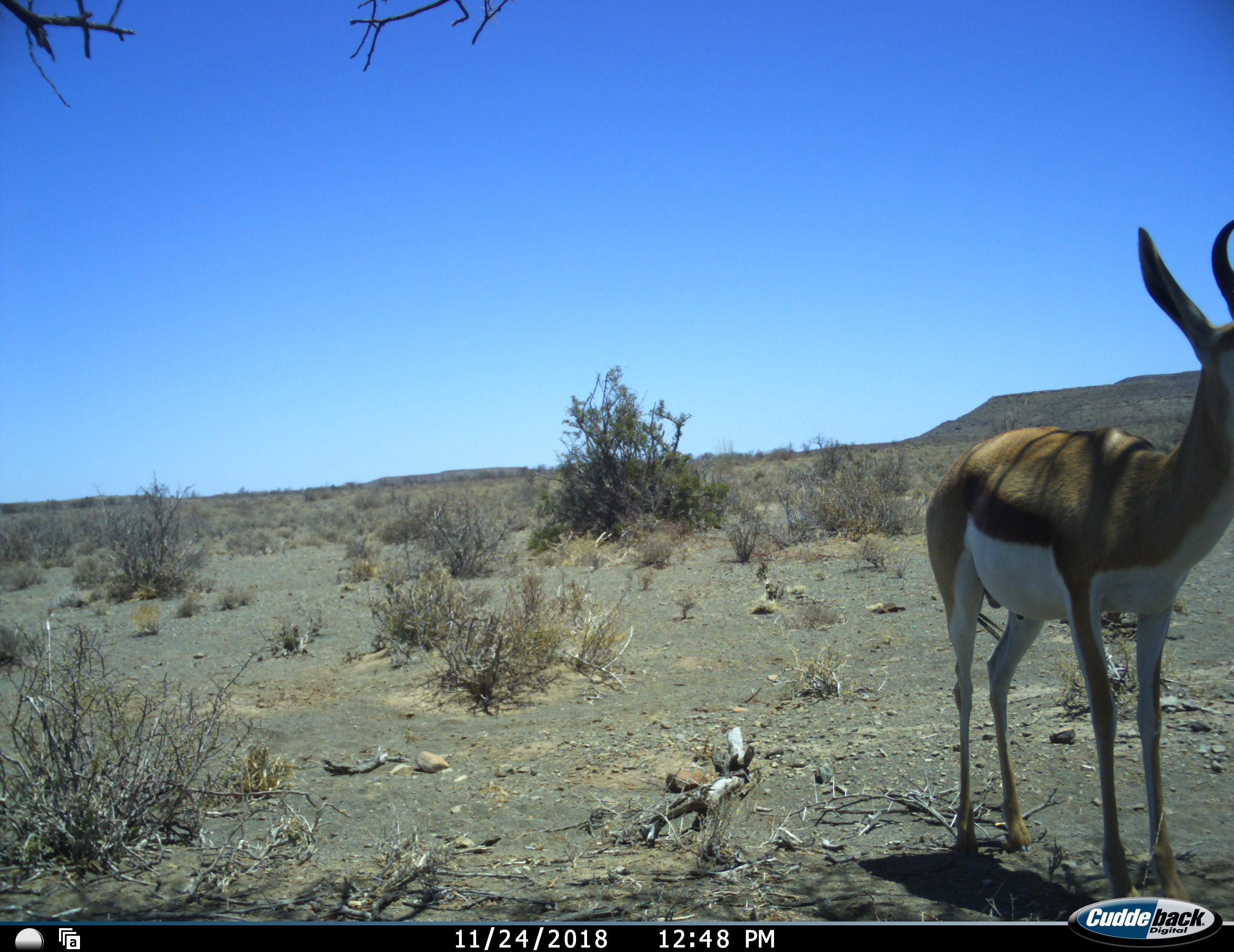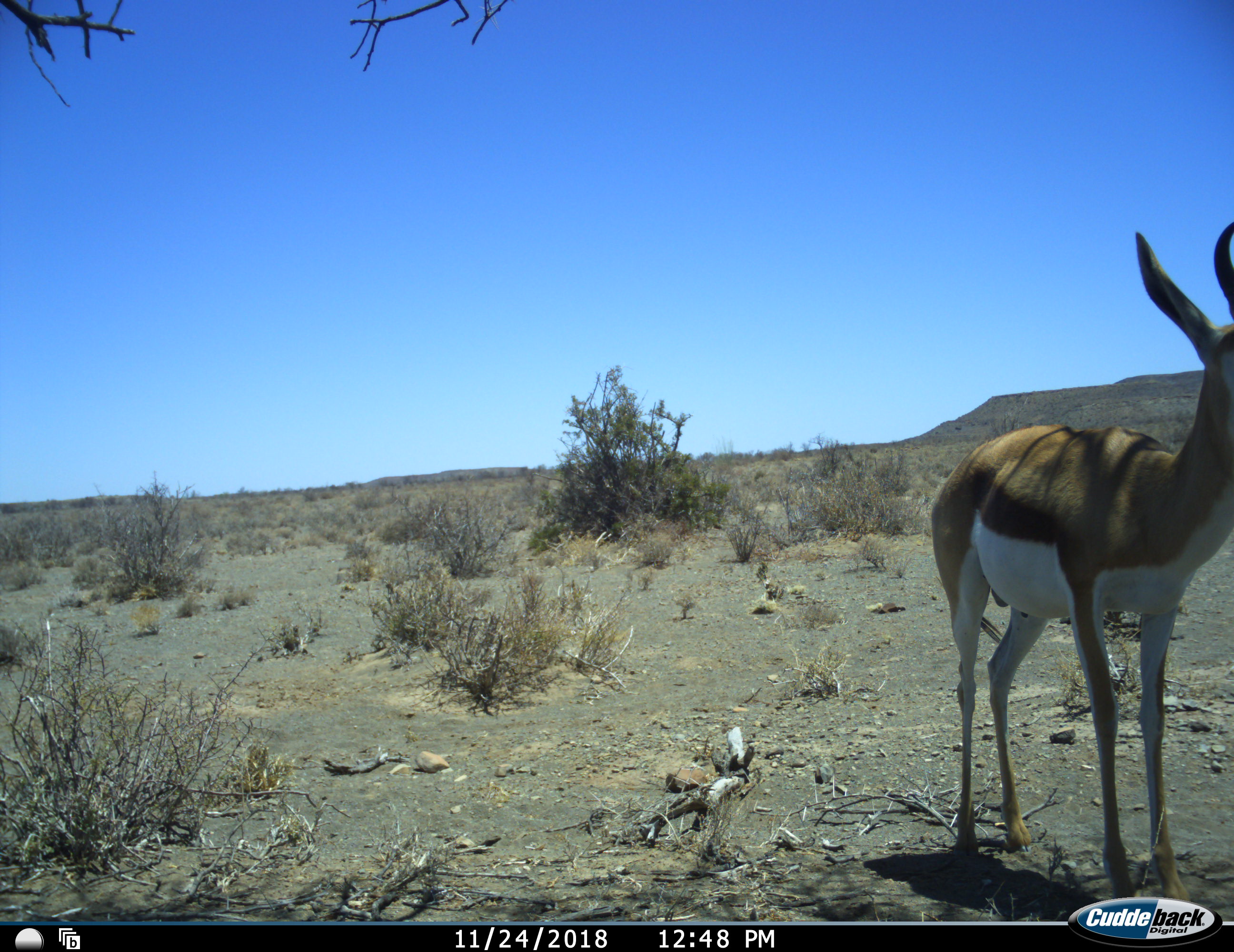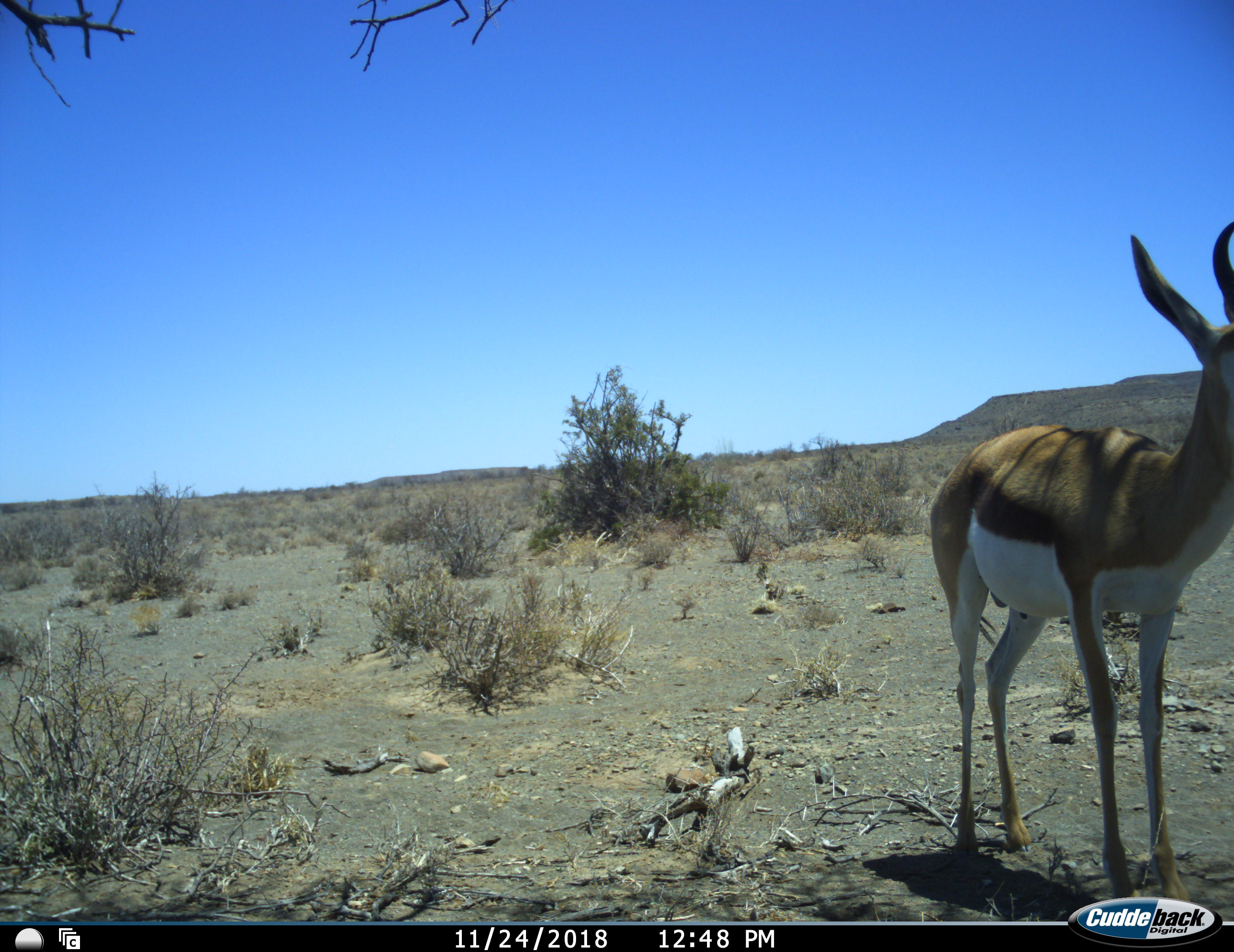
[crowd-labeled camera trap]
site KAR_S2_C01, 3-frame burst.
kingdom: Animalia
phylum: Chordata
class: Mammalia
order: Artiodactyla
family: Bovidae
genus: Antidorcas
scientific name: Antidorcas marsupialis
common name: springbok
Springbok (Antidorcas marsupialis), count 1. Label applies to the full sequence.